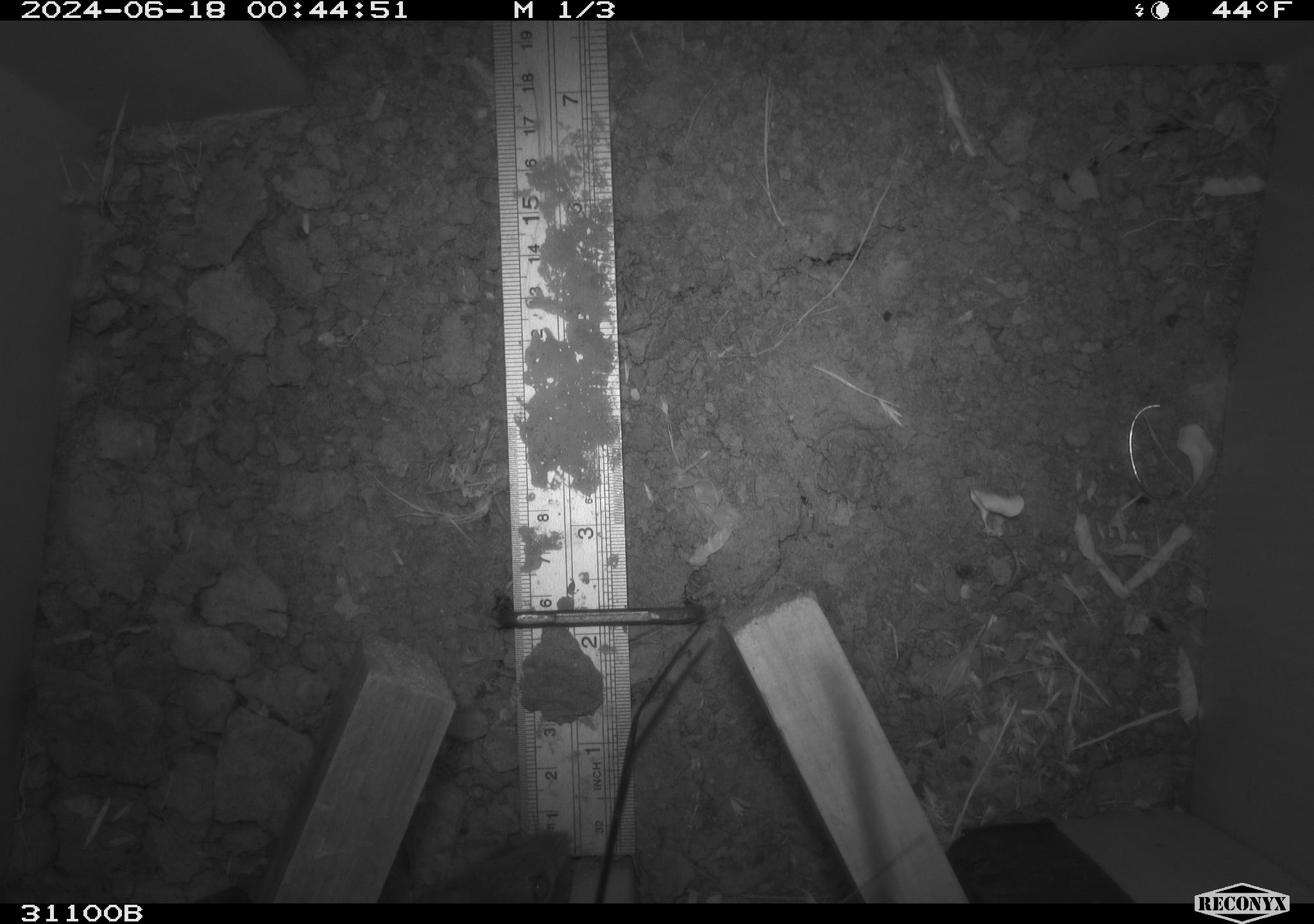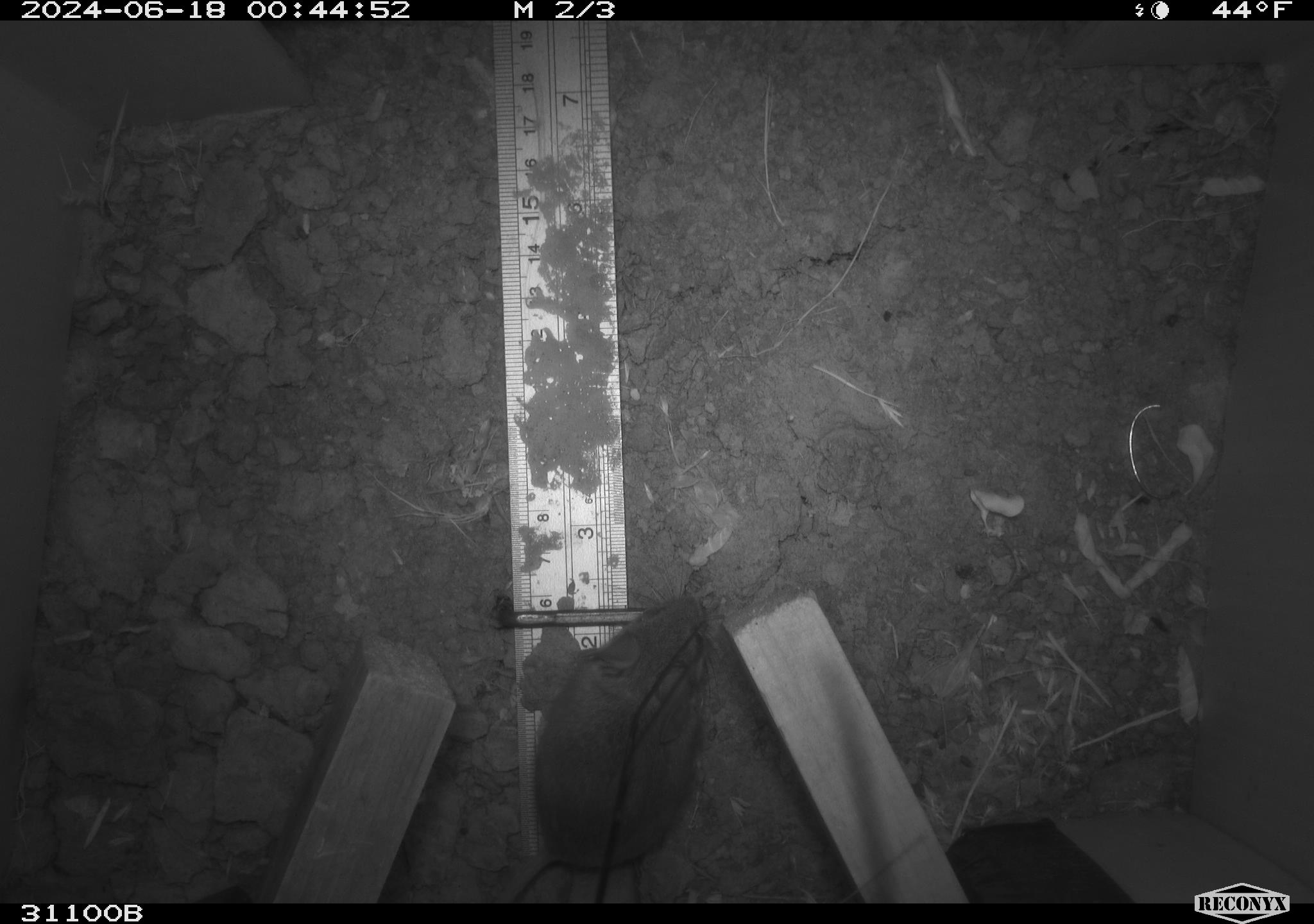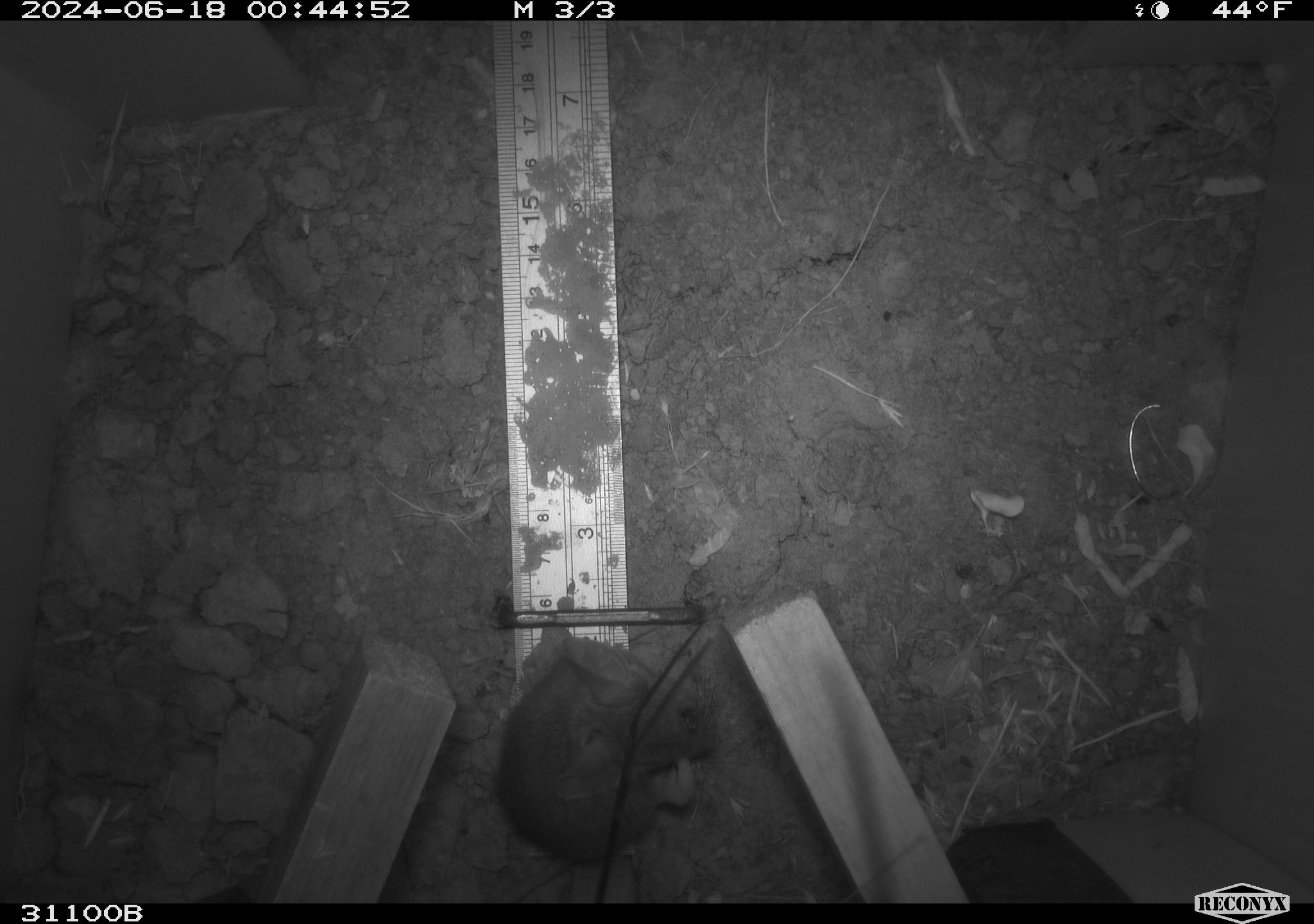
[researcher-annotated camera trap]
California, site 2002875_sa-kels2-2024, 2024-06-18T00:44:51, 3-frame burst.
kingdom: Animalia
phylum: Chordata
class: Mammalia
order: Rodentia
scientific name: Rodentia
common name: rodent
Rodent (Rodentia).